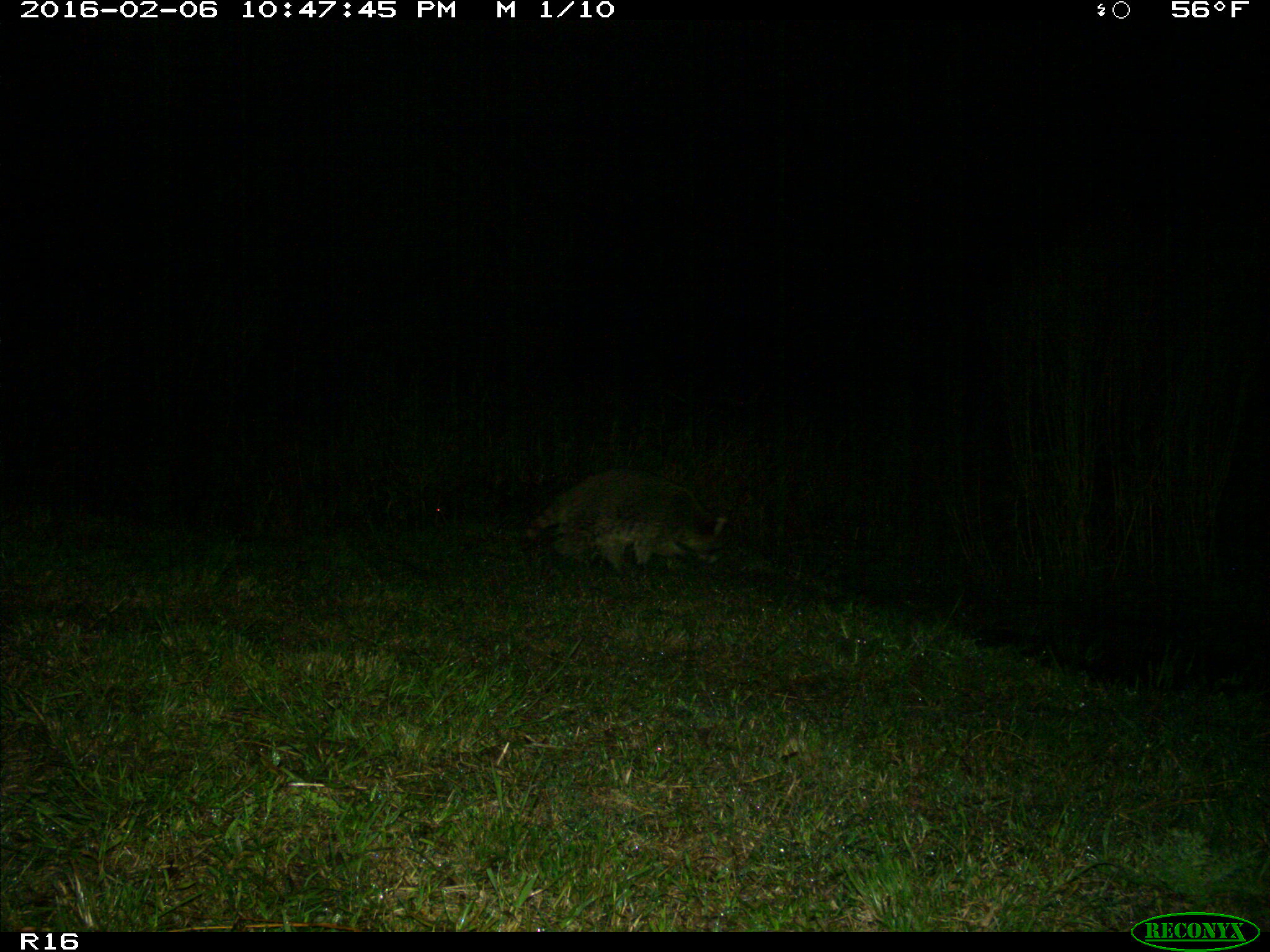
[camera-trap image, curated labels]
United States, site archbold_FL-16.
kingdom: Animalia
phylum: Chordata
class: Mammalia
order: Carnivora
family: Procyonidae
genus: Procyon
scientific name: Procyon lotor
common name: common raccoon